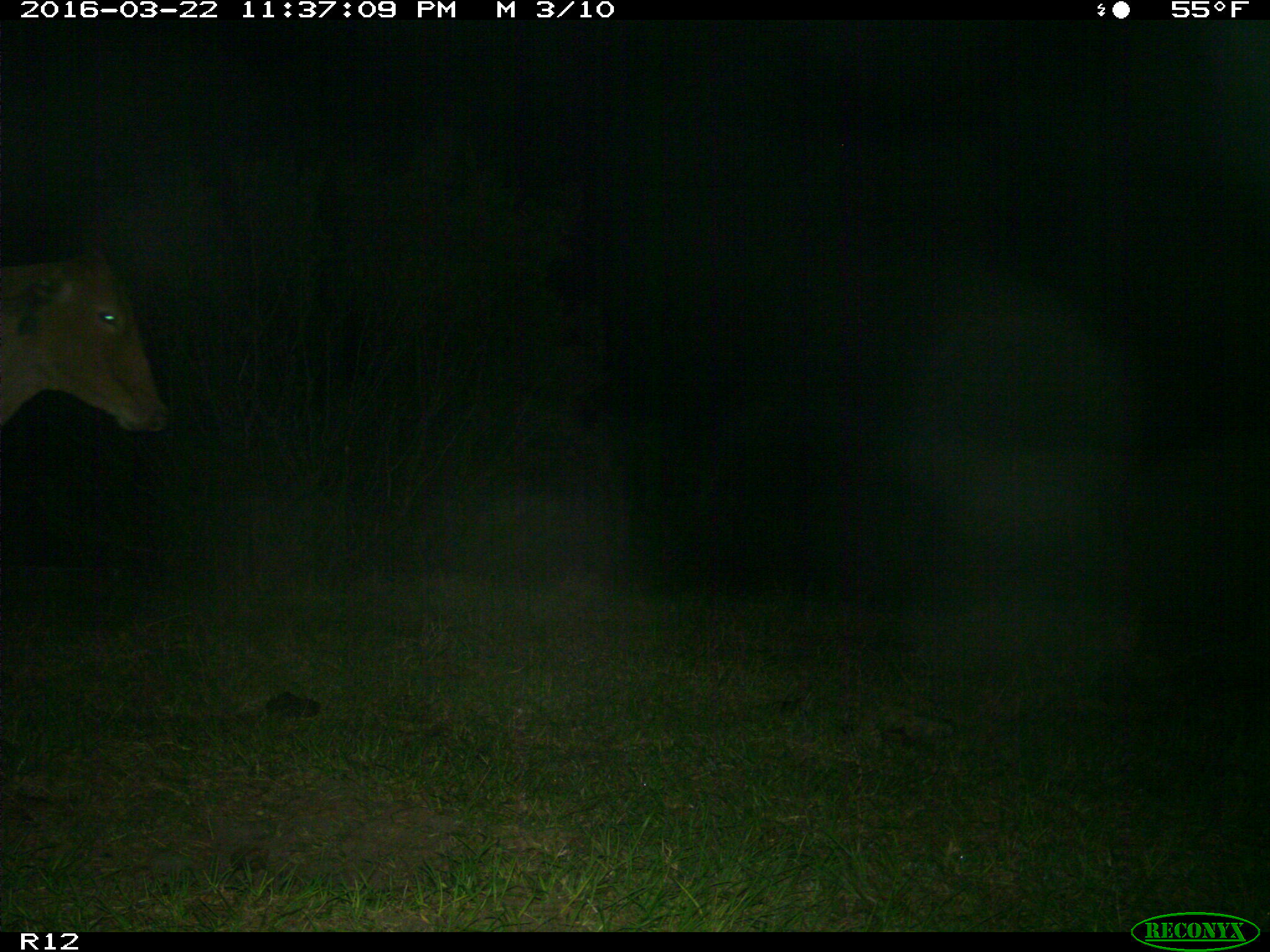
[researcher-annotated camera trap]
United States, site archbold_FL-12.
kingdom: Animalia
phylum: Chordata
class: Mammalia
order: Artiodactyla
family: Bovidae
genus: Bos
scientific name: Bos taurus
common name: domestic cow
Bos taurus (domestic cow).